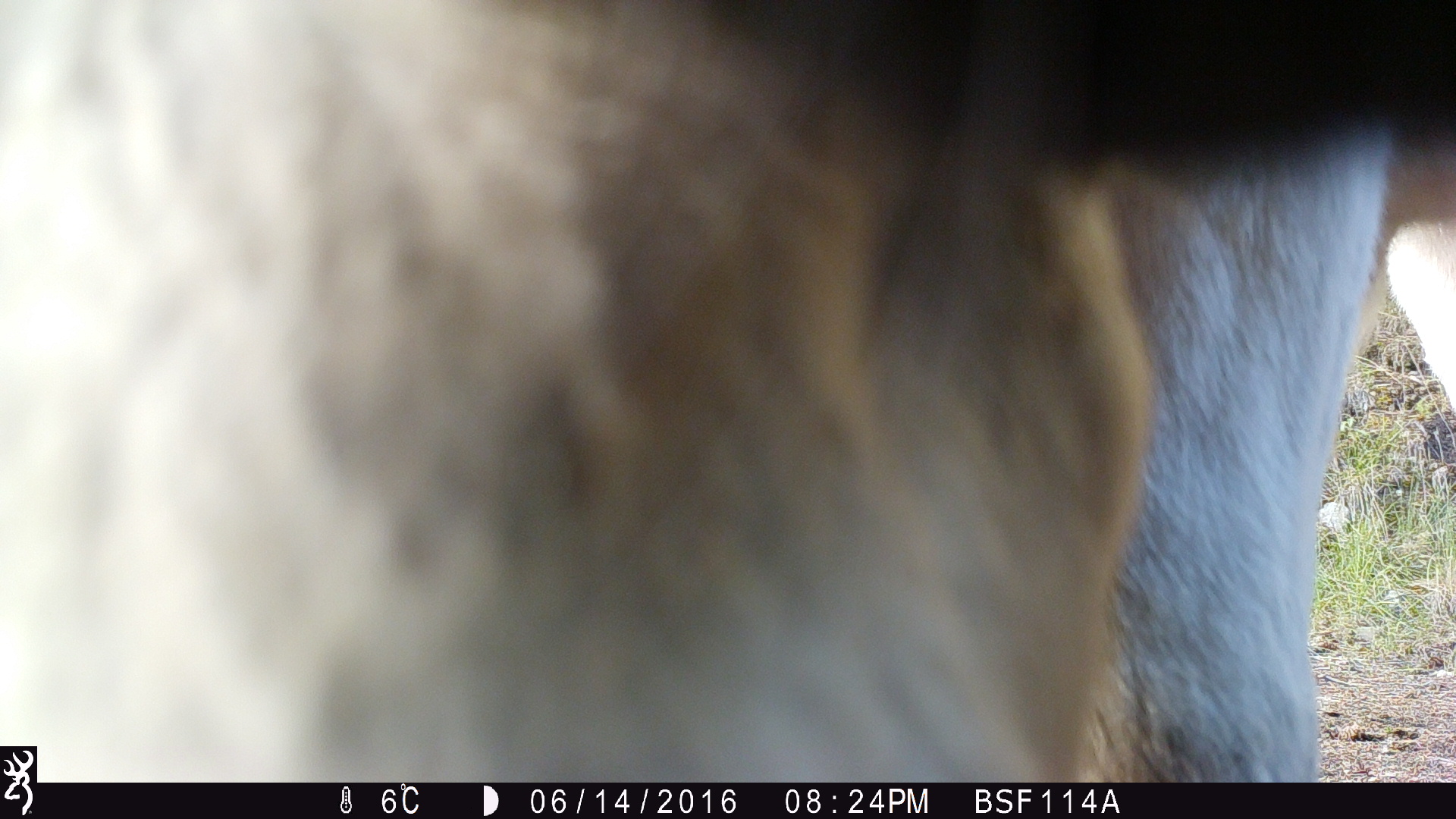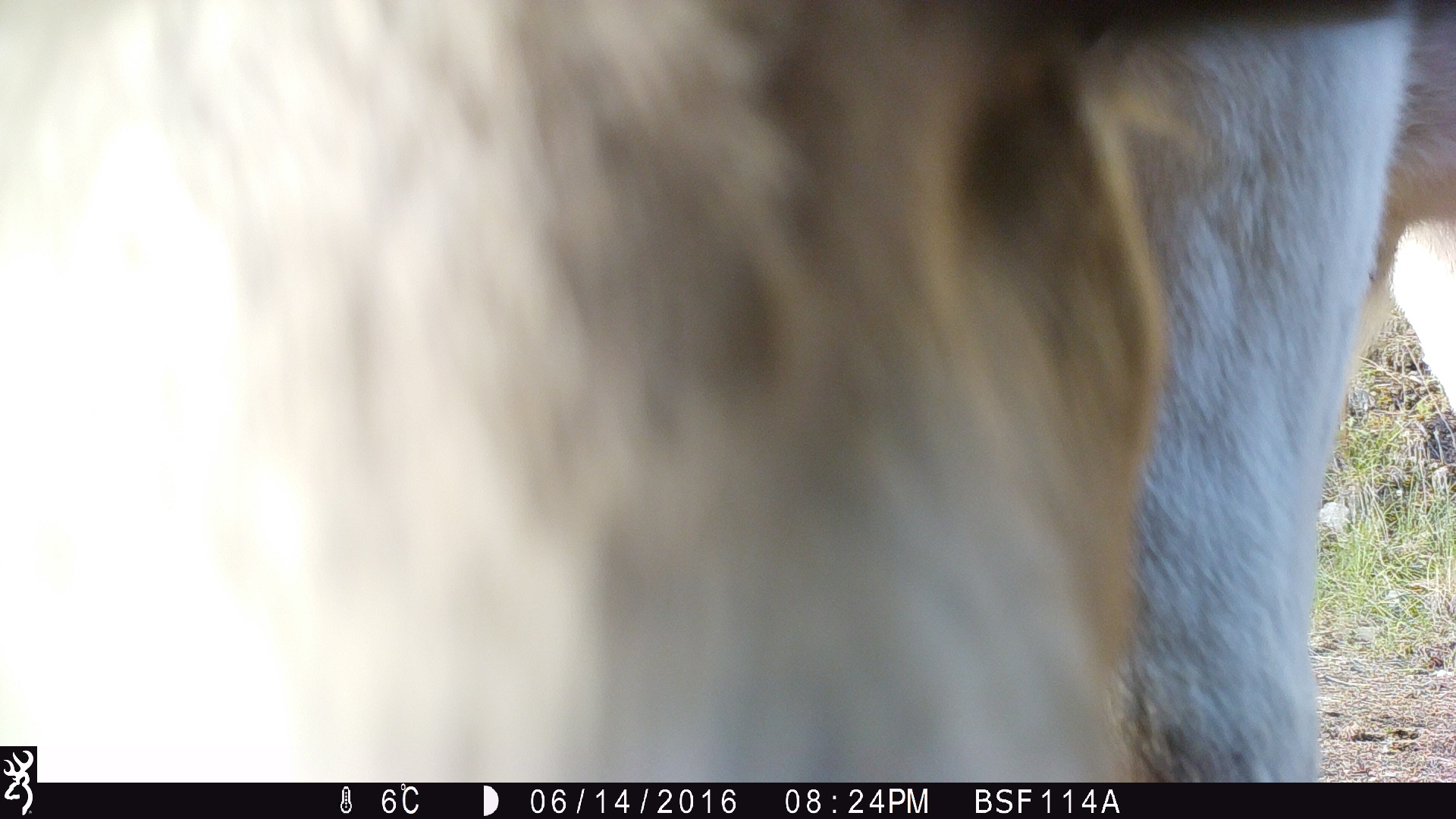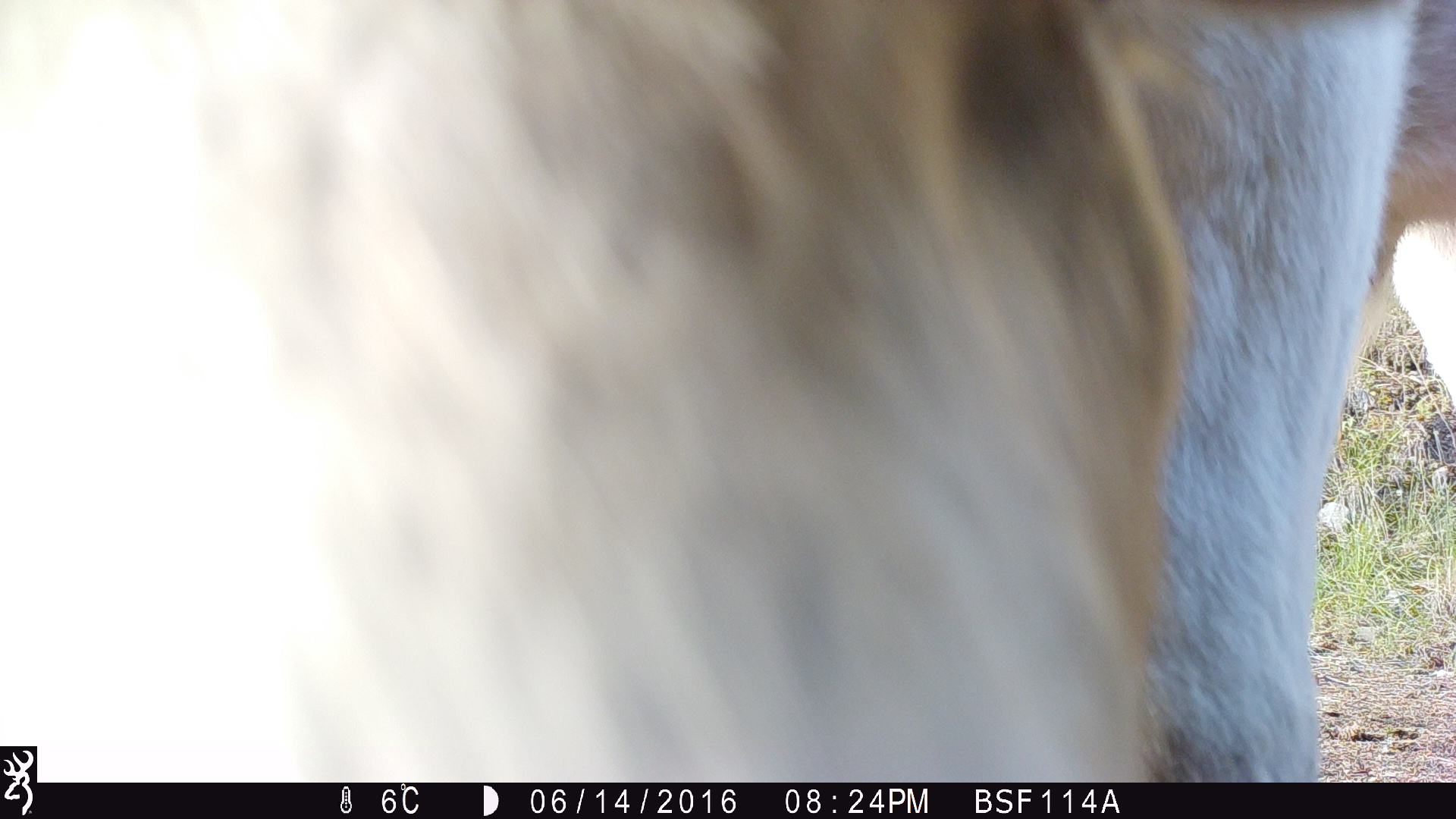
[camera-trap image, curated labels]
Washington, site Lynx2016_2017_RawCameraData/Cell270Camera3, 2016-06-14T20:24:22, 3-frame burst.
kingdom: Animalia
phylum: Chordata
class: Mammalia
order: Artiodactyla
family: Bovidae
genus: Bos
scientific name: Bos taurus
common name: domestic cattle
Domestic cattle (Bos taurus). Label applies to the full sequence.